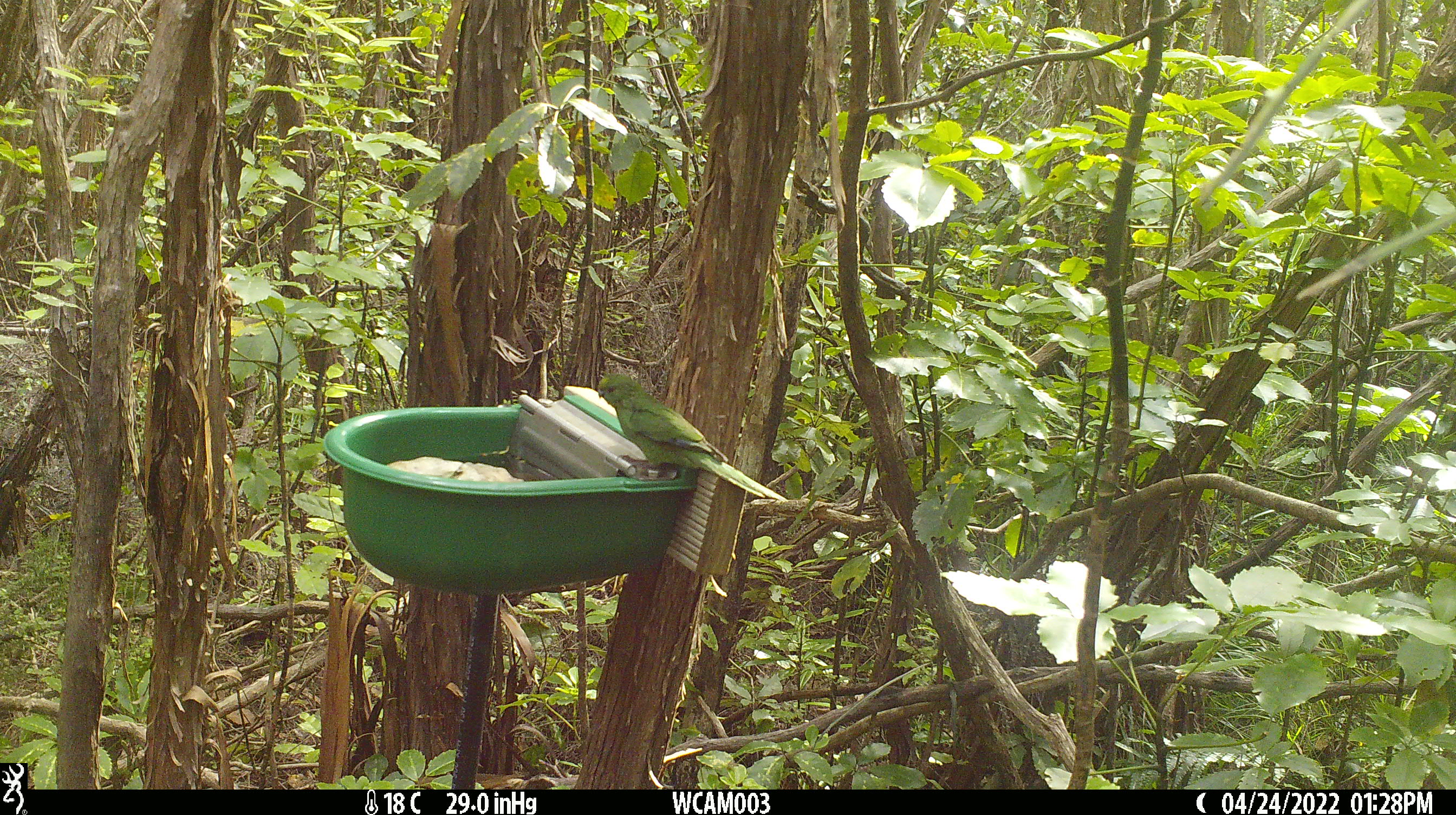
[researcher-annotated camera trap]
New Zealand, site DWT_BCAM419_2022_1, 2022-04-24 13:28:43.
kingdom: Animalia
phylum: Chordata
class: Aves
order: Psittaciformes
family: Psittaculidae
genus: Cyanoramphus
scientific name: Cyanoramphus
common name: parakeet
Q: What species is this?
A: Parakeet (Cyanoramphus).